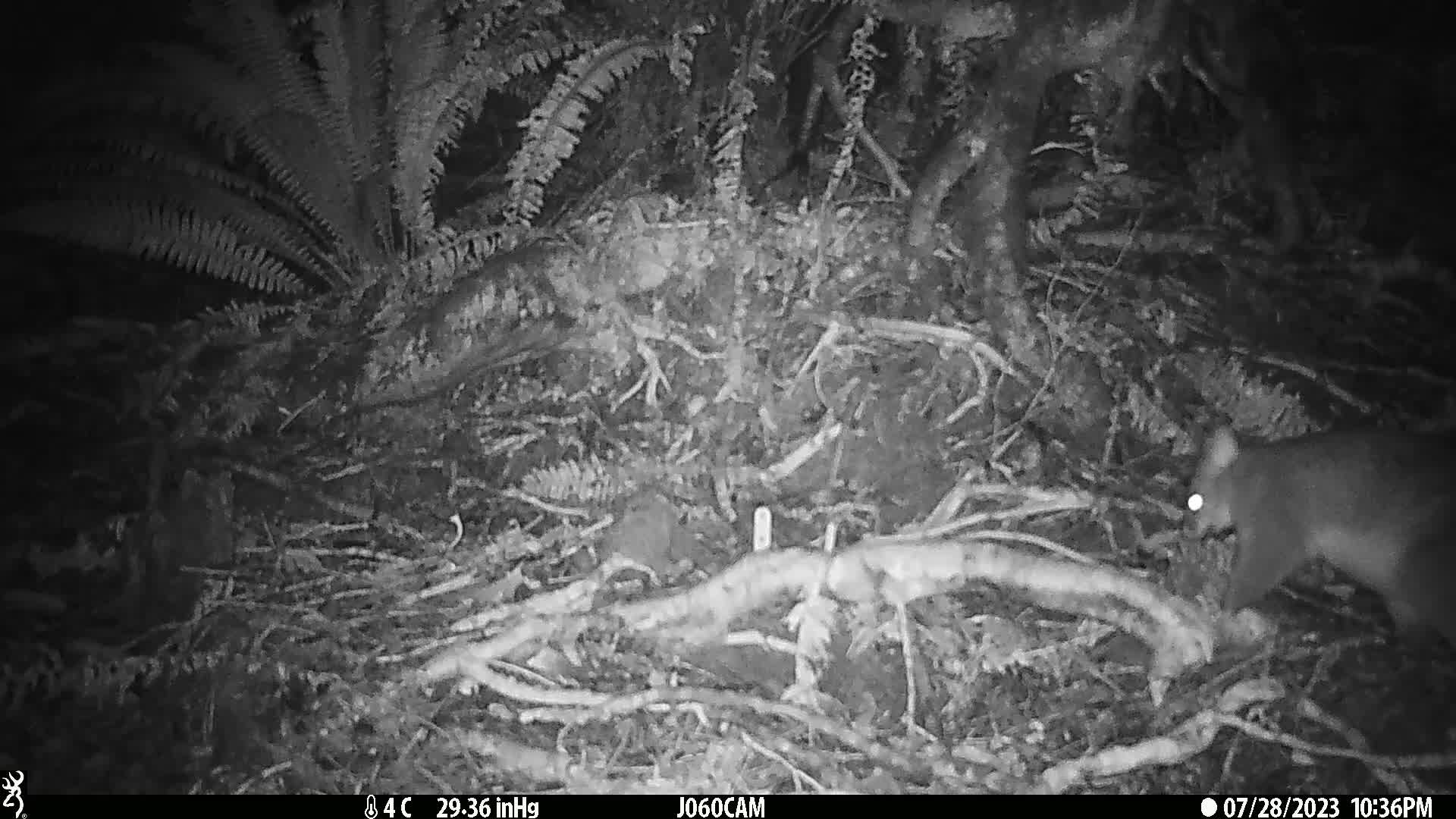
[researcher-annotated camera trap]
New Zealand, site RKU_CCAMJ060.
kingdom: Animalia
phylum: Chordata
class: Mammalia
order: Diprotodontia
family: Phalangeridae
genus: Trichosurus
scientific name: Trichosurus vulpecula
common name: common brushtail possum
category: possum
Possum (common brushtail possum) (Trichosurus vulpecula).